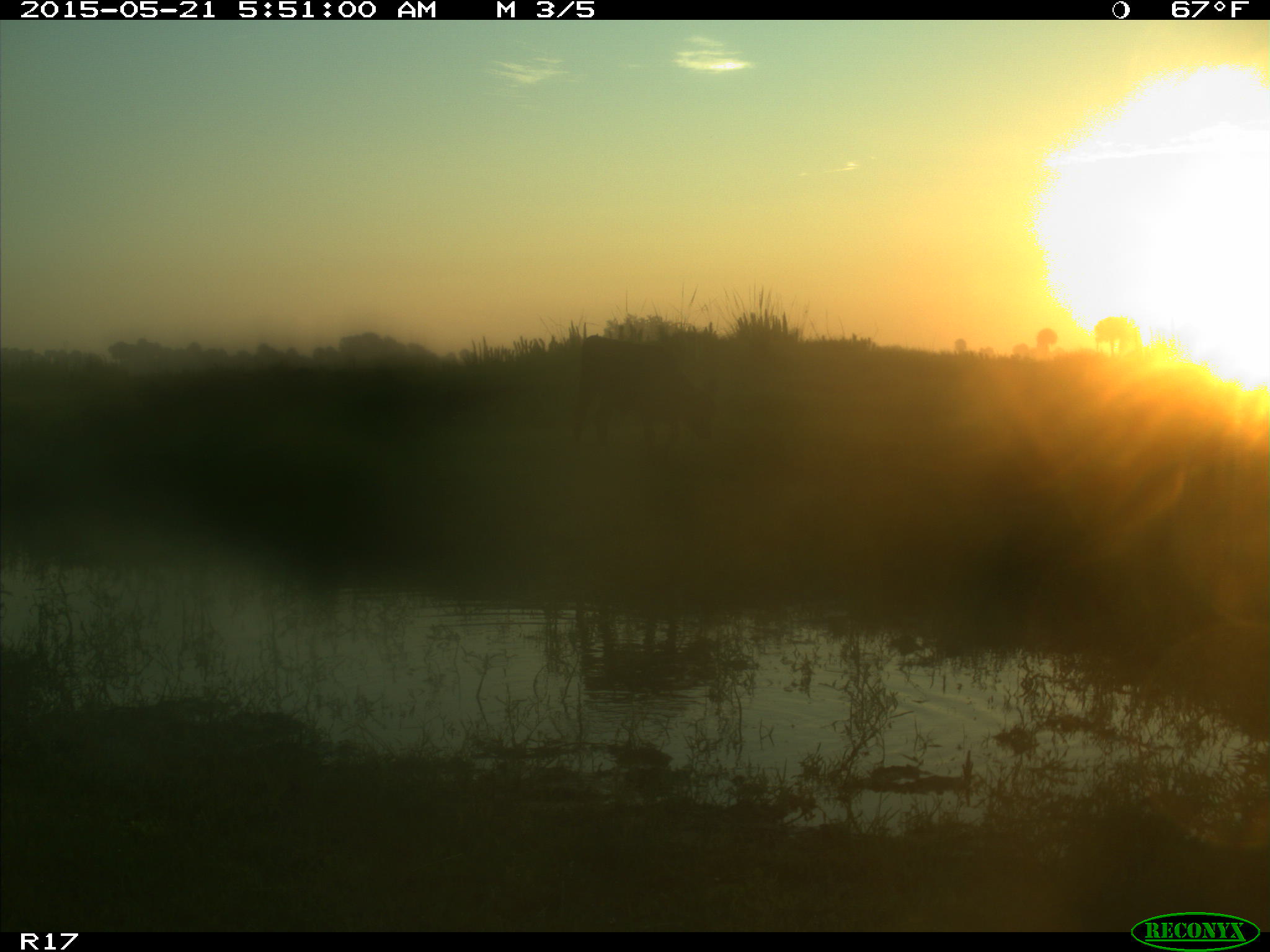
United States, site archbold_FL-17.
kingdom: Animalia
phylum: Chordata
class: Mammalia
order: Artiodactyla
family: Bovidae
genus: Bos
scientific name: Bos taurus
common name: domestic cow